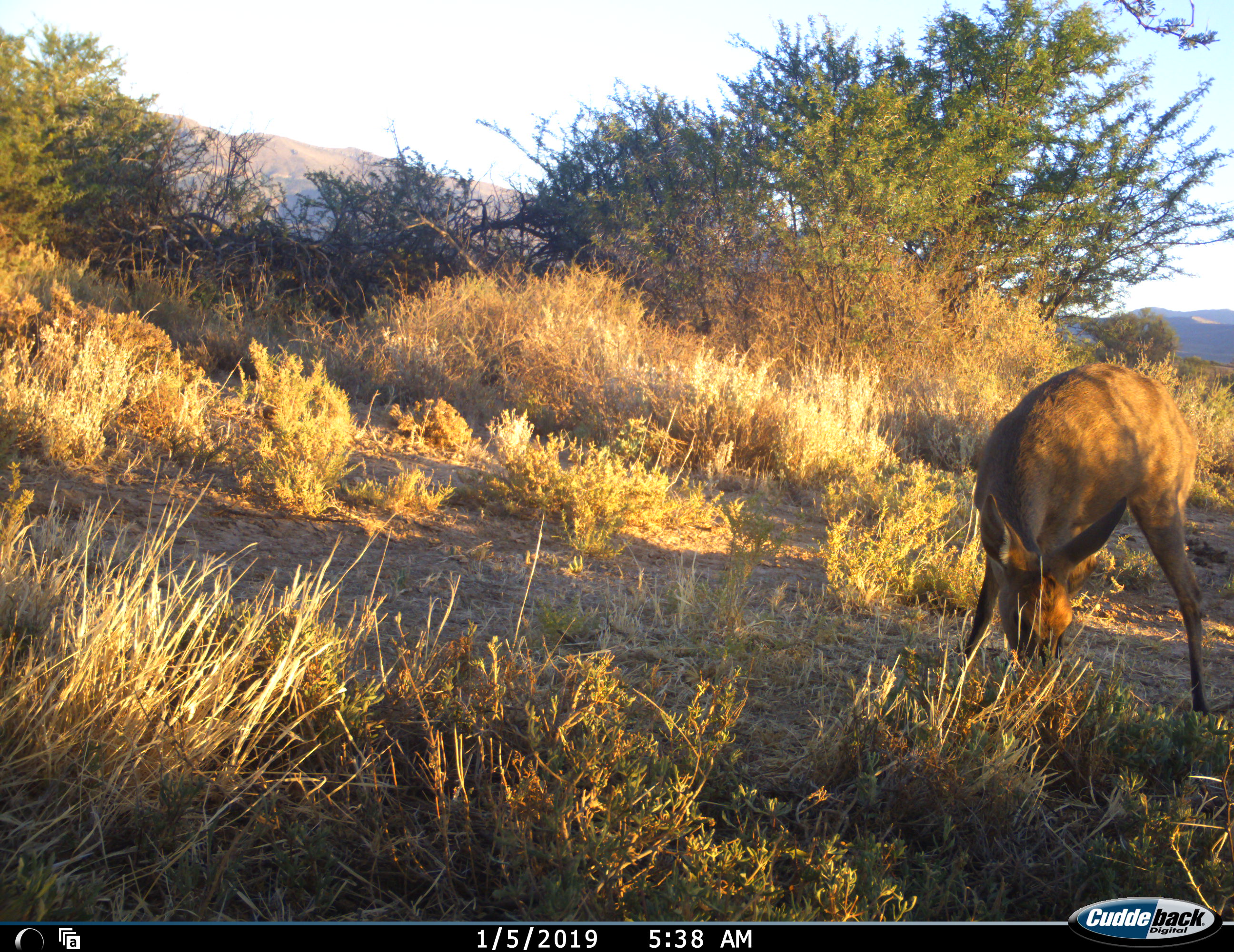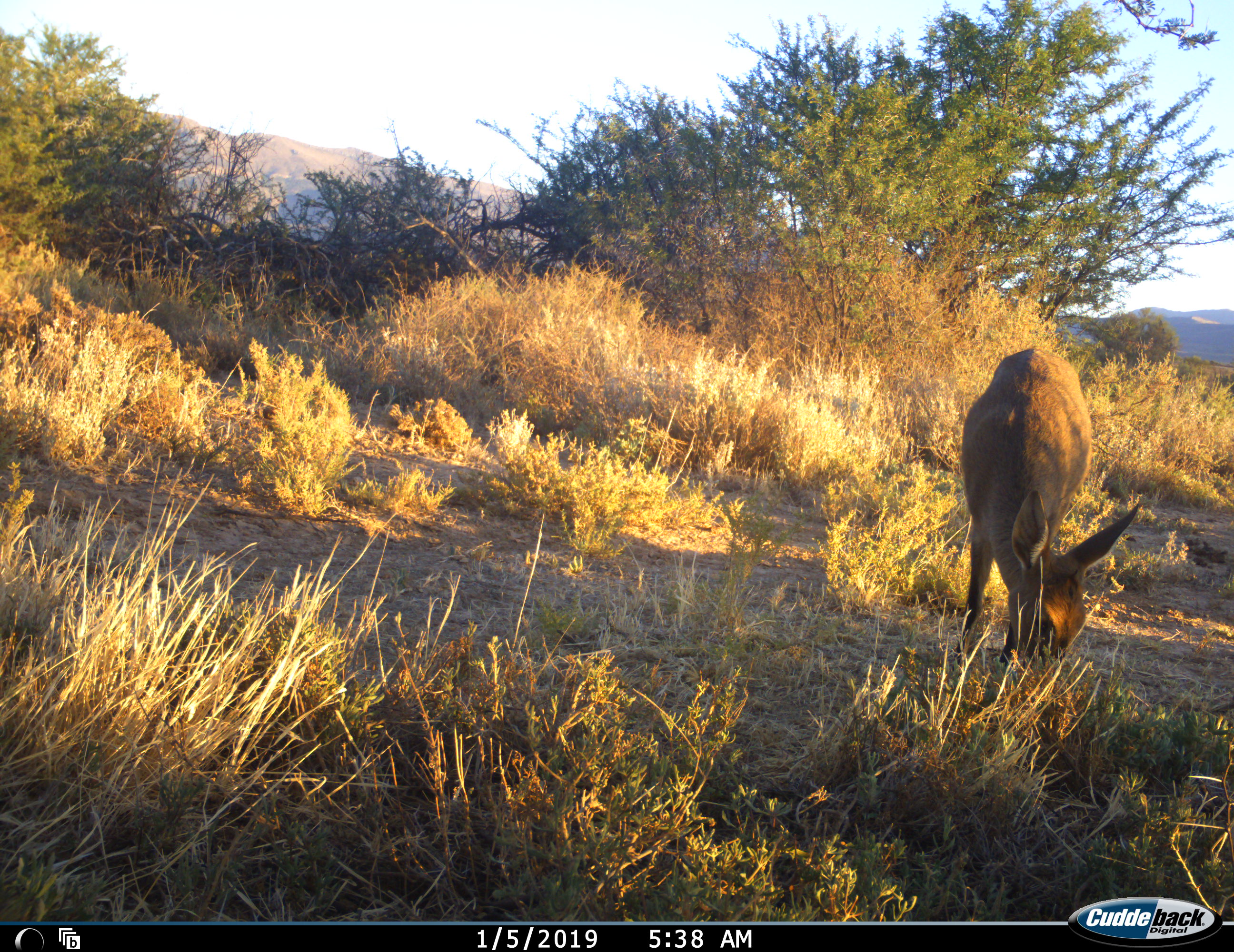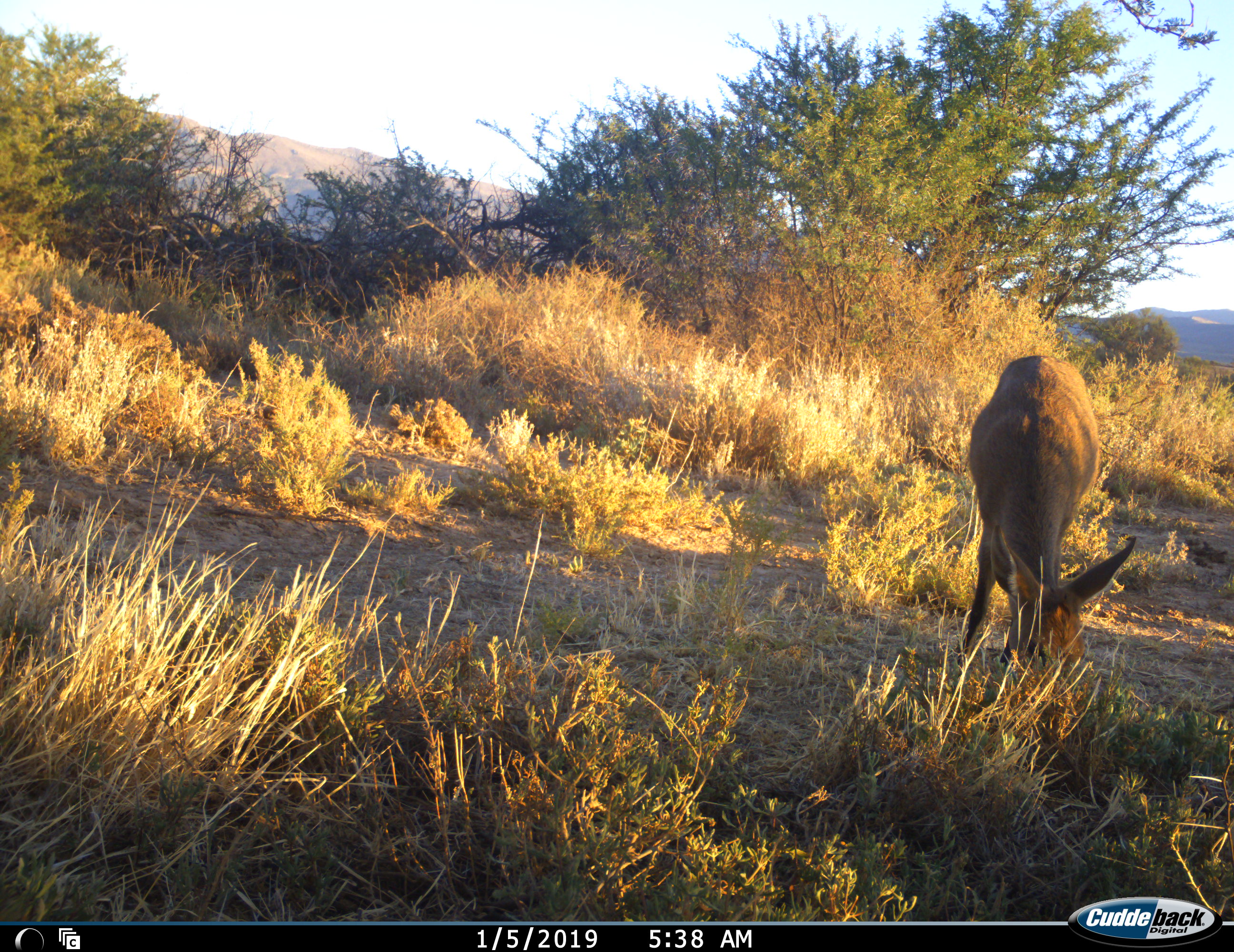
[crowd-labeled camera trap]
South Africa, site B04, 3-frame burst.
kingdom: Animalia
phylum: Chordata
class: Mammalia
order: Artiodactyla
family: Bovidae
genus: Sylvicapra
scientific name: Sylvicapra grimmia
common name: common grey duiker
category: duikercommongrey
Duikercommongrey (common grey duiker) (Sylvicapra grimmia), count 1. Behavior (volunteer vote fractions): standing 50%, resting 0%, moving 0%, interacting 0%. Young present (vote fraction): 0%. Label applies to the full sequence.